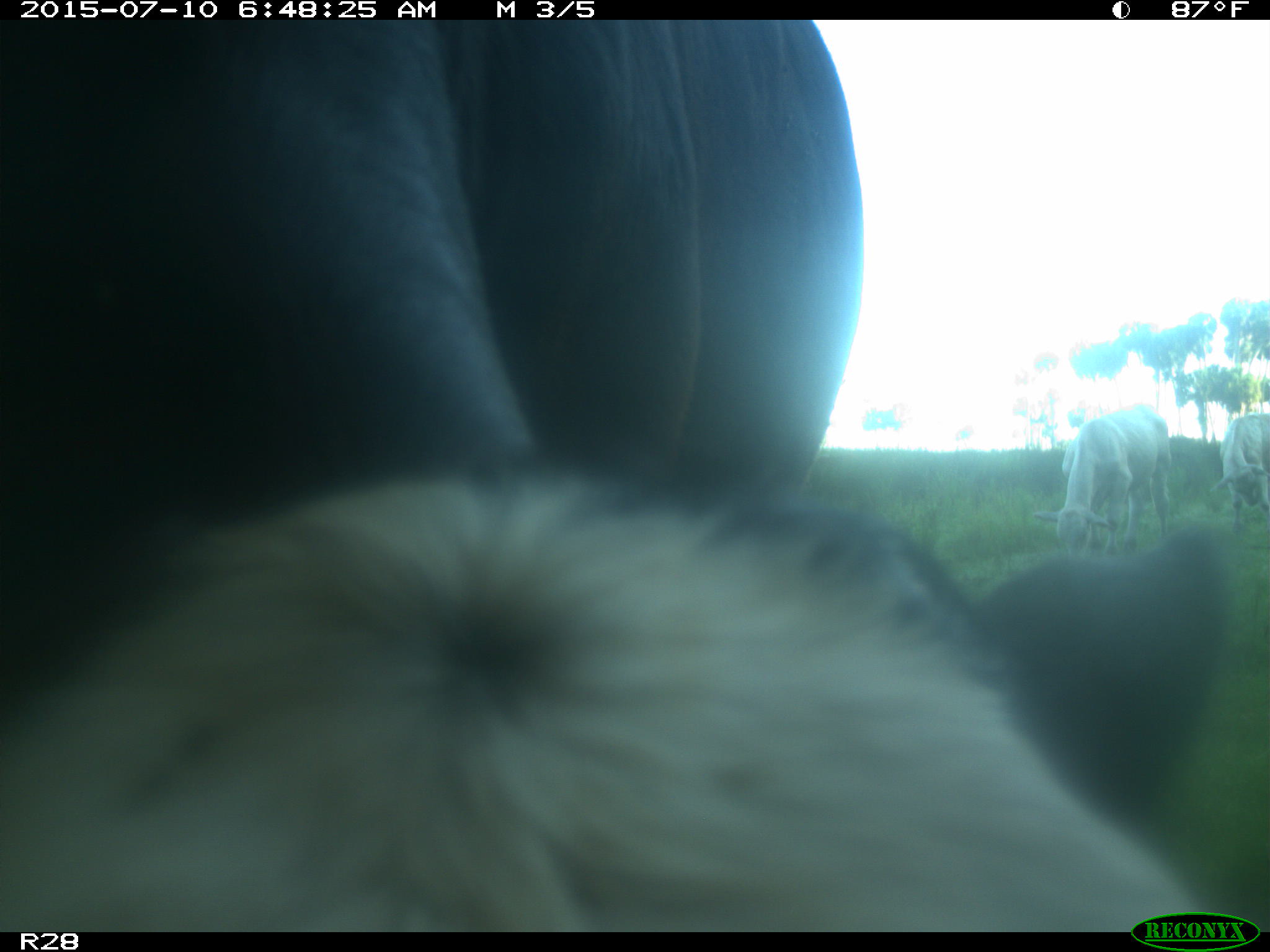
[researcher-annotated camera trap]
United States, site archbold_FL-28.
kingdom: Animalia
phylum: Chordata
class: Mammalia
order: Artiodactyla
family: Bovidae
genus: Bos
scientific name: Bos taurus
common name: domestic cow